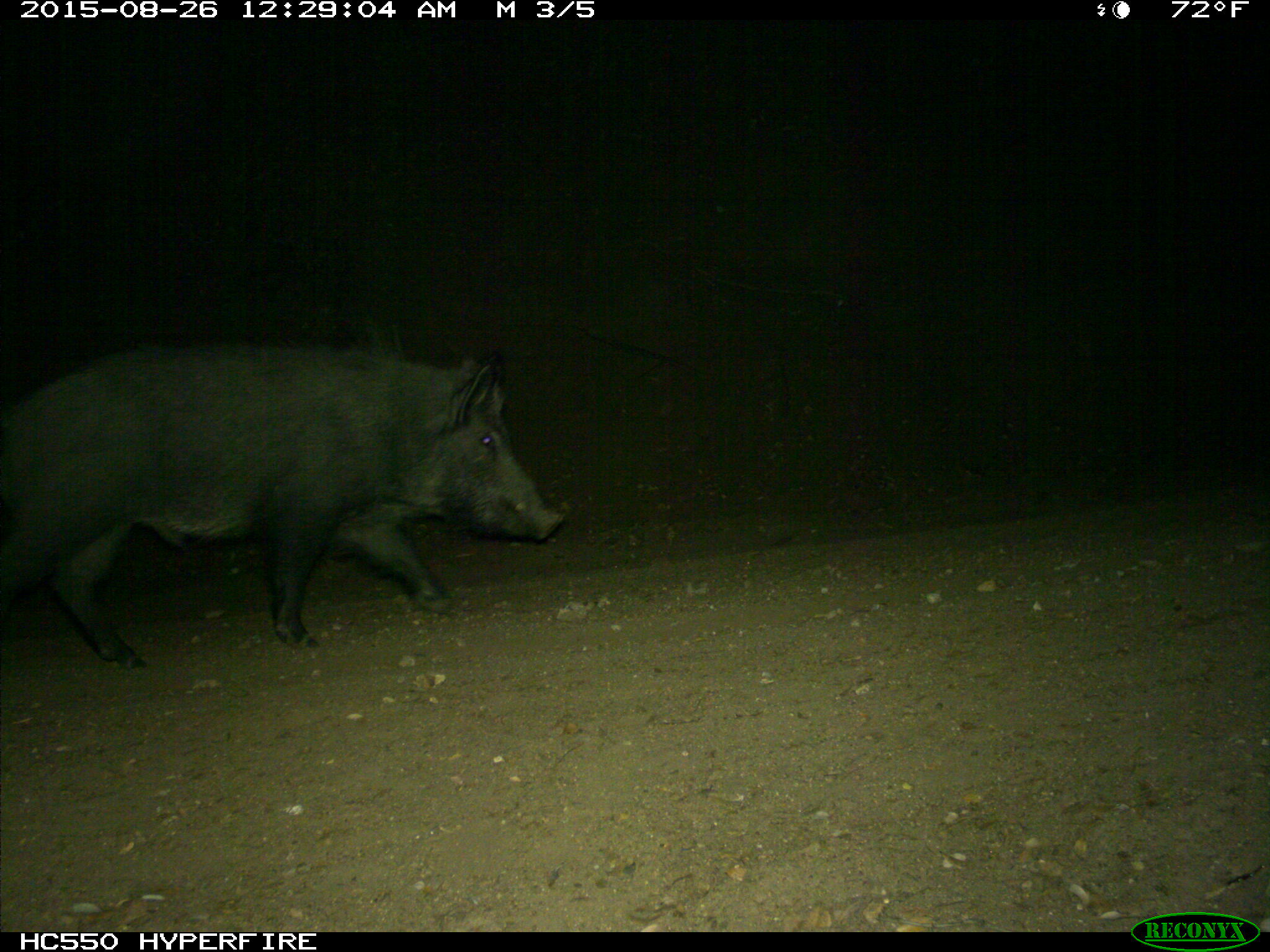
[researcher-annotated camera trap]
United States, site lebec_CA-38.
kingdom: Animalia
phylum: Chordata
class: Mammalia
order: Artiodactyla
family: Suidae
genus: Sus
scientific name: Sus scrofa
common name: wild boar